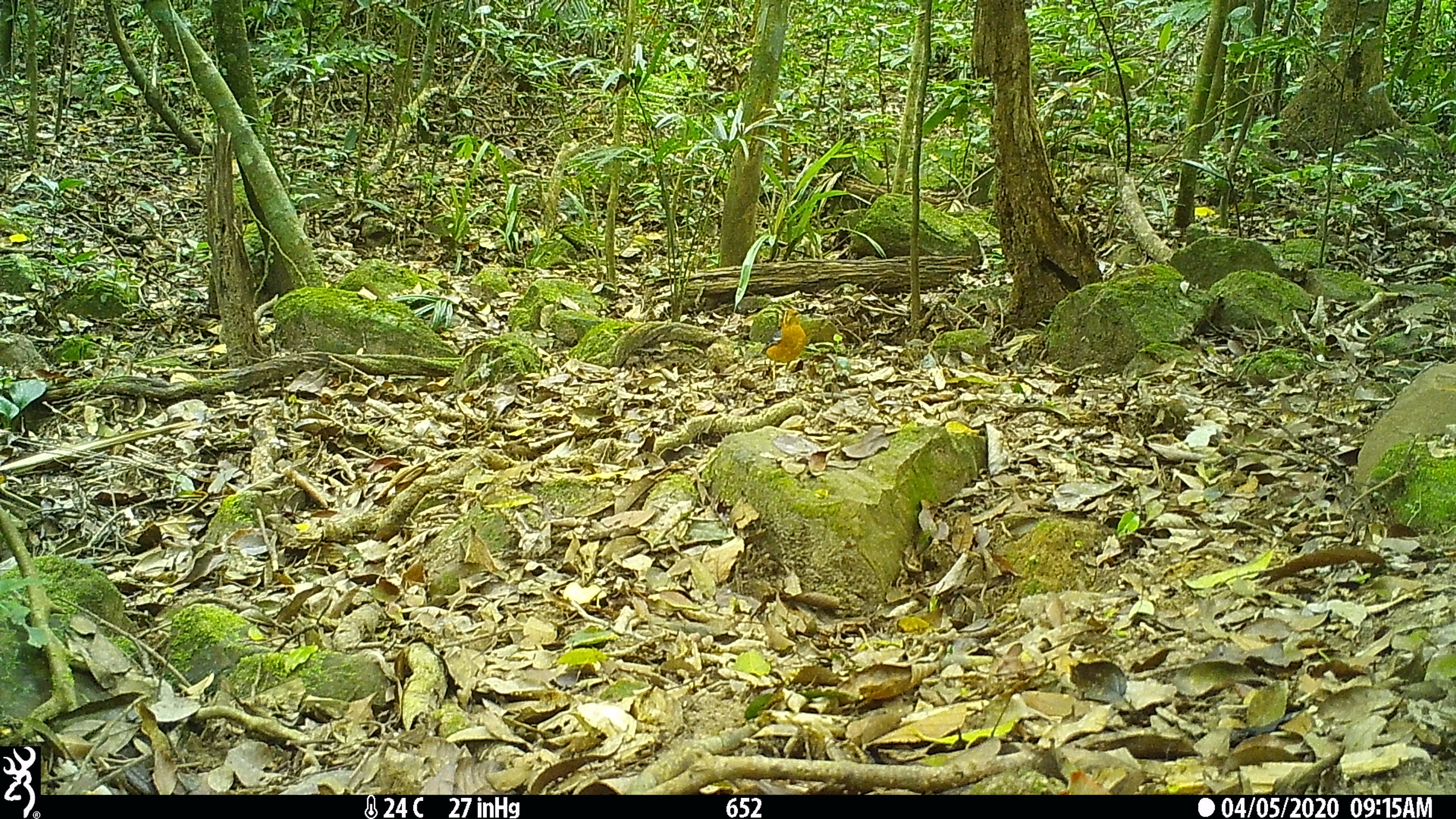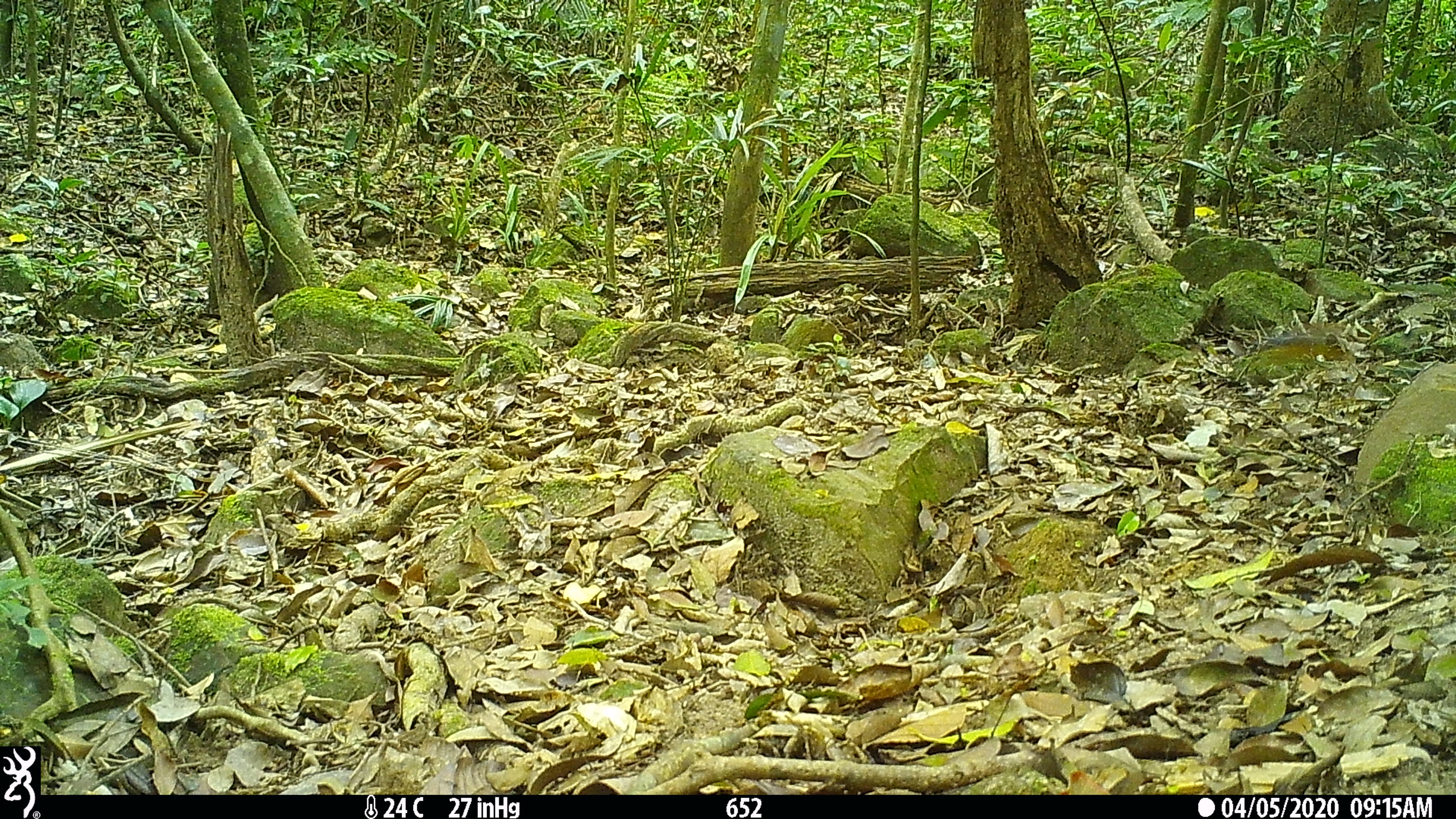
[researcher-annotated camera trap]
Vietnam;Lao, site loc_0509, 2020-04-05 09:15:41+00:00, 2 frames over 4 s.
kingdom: Animalia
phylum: Chordata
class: Aves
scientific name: Aves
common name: bird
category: unidentified bird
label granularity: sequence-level